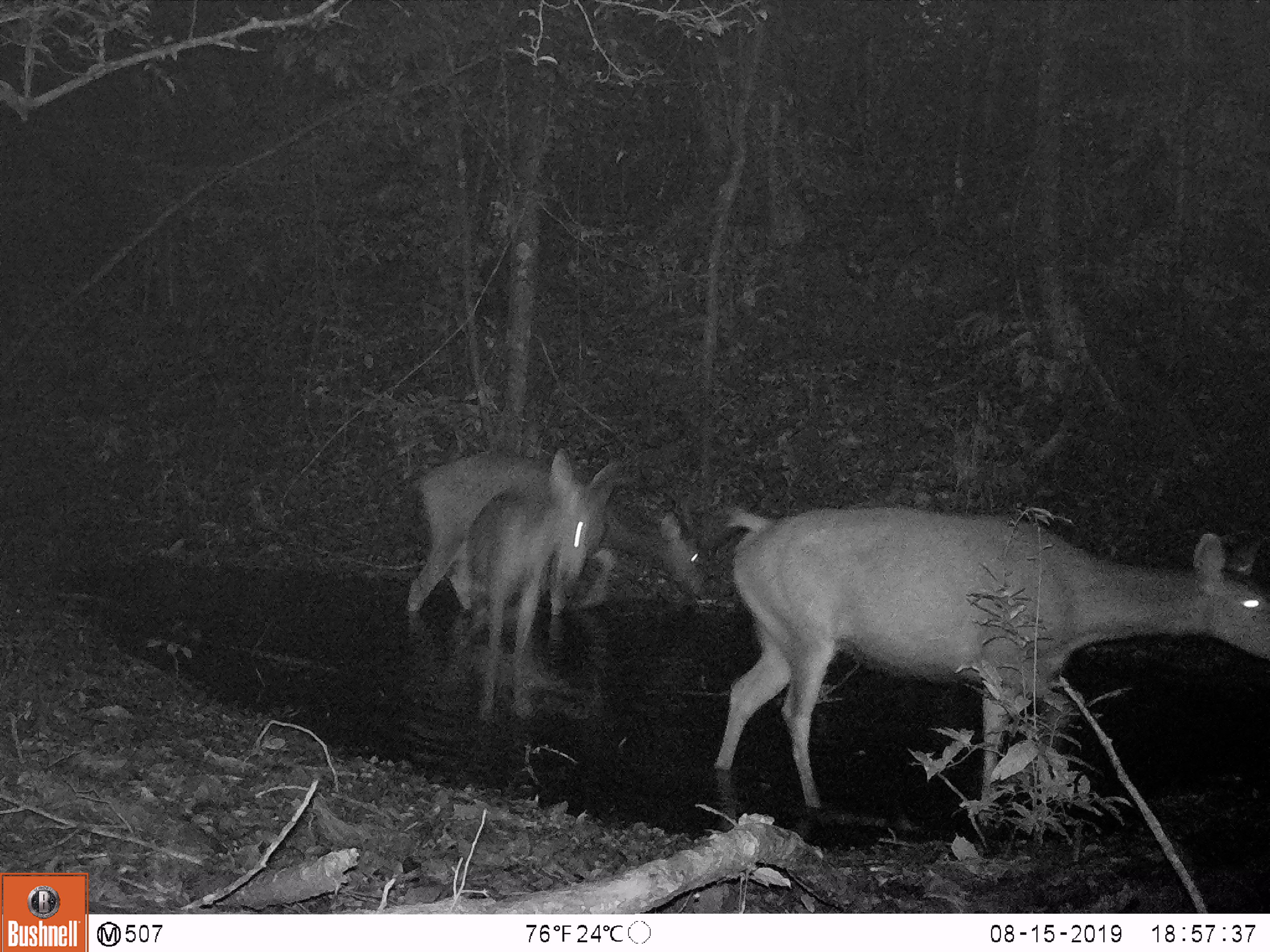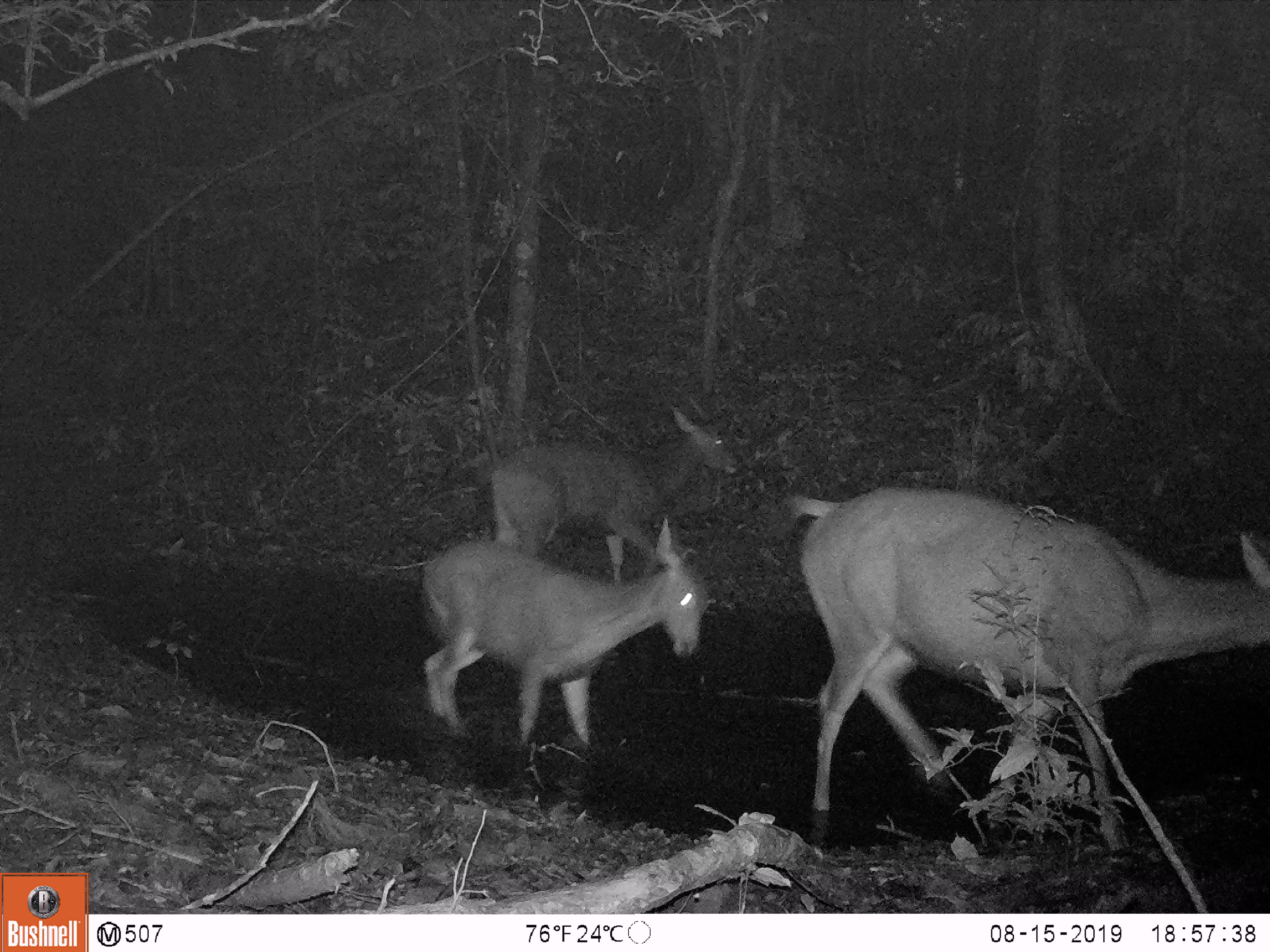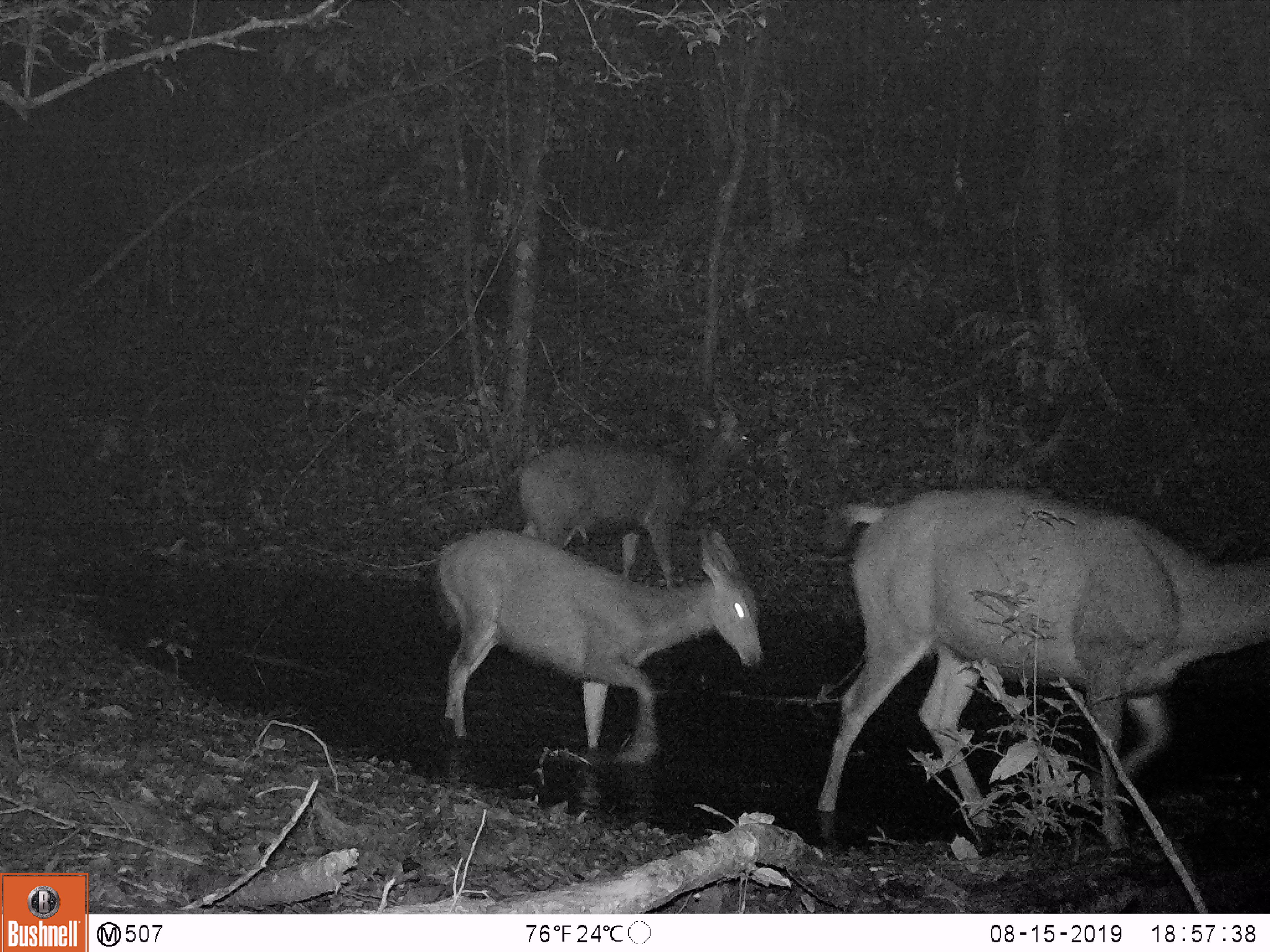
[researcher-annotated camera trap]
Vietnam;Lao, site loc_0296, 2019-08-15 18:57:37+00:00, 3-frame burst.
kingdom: Animalia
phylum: Chordata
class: Mammalia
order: Artiodactyla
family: Cervidae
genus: Rusa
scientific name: Rusa unicolor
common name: sambar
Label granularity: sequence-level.